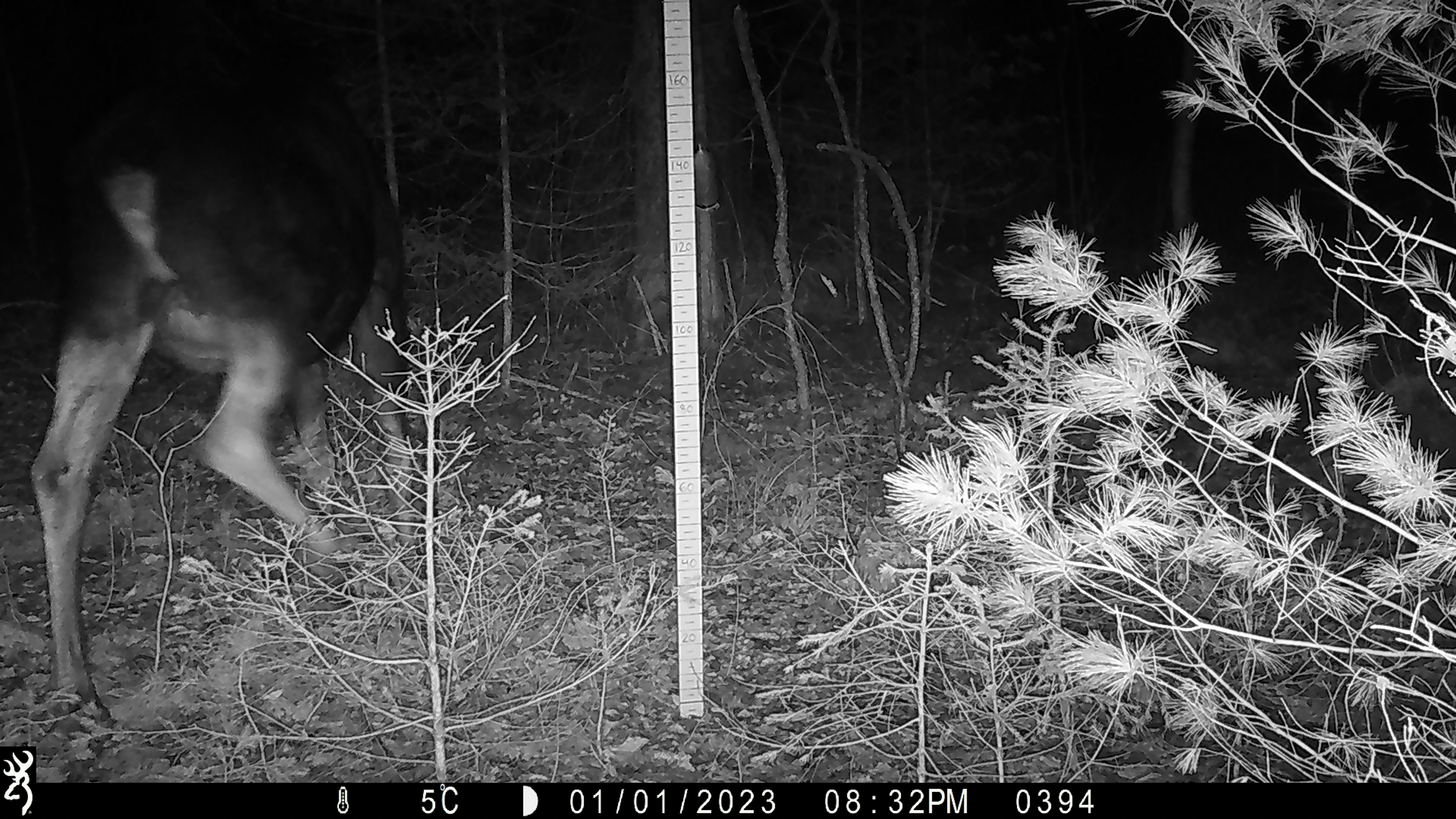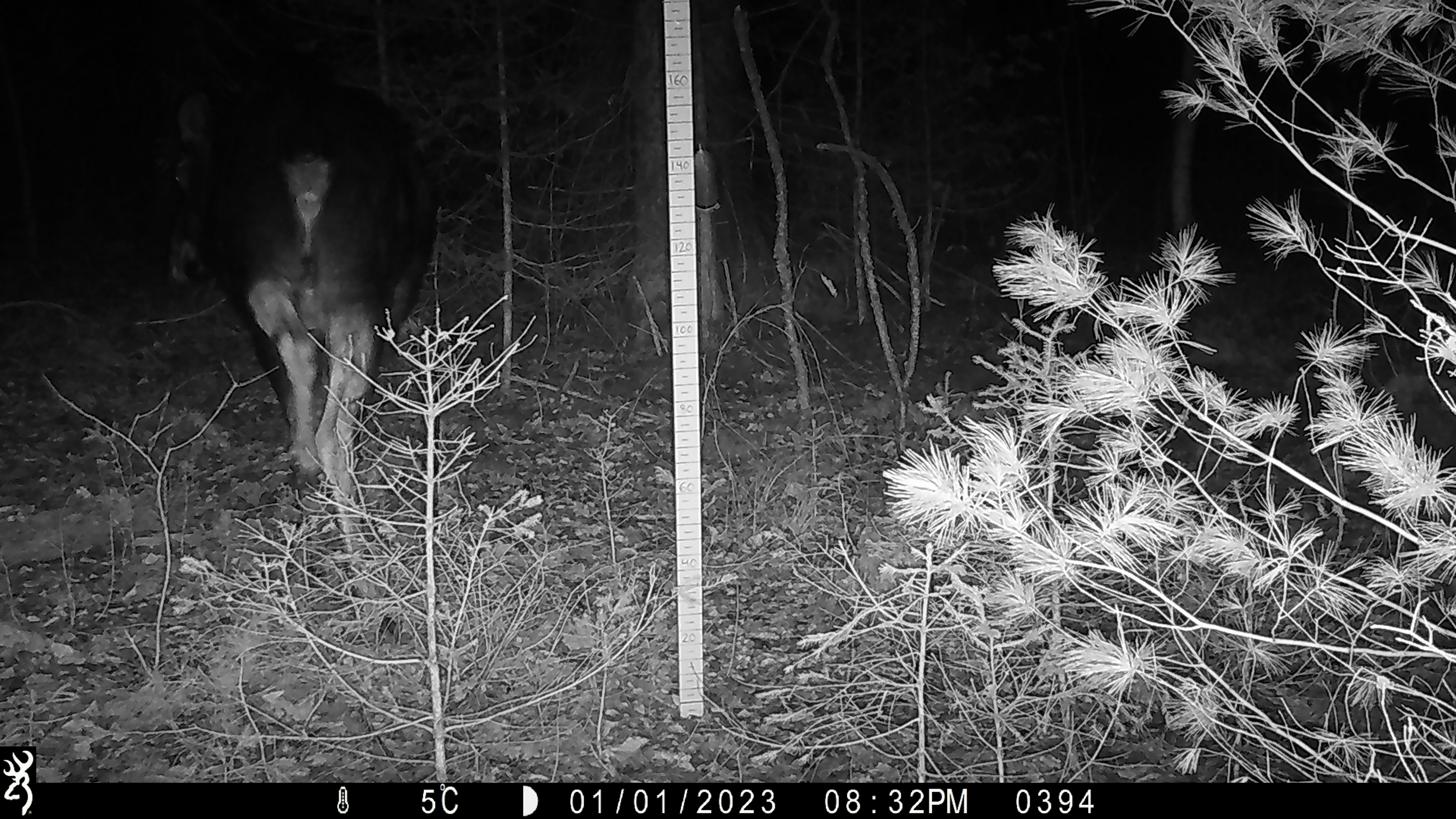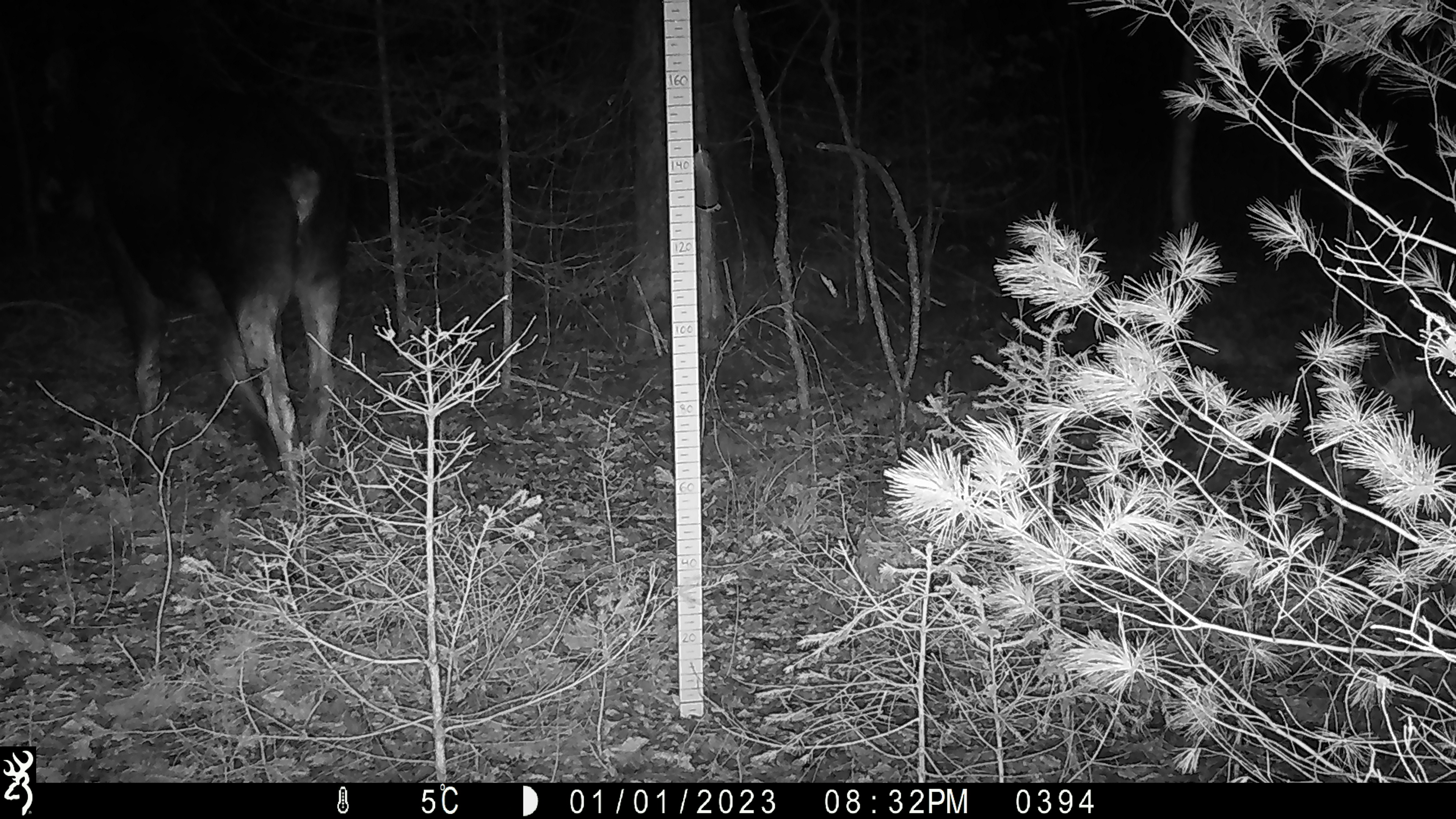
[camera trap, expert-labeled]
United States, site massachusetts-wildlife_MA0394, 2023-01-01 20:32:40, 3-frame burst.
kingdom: Animalia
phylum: Chordata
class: Mammalia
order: Artiodactyla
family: Cervidae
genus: Alces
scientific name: Alces alces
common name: moose